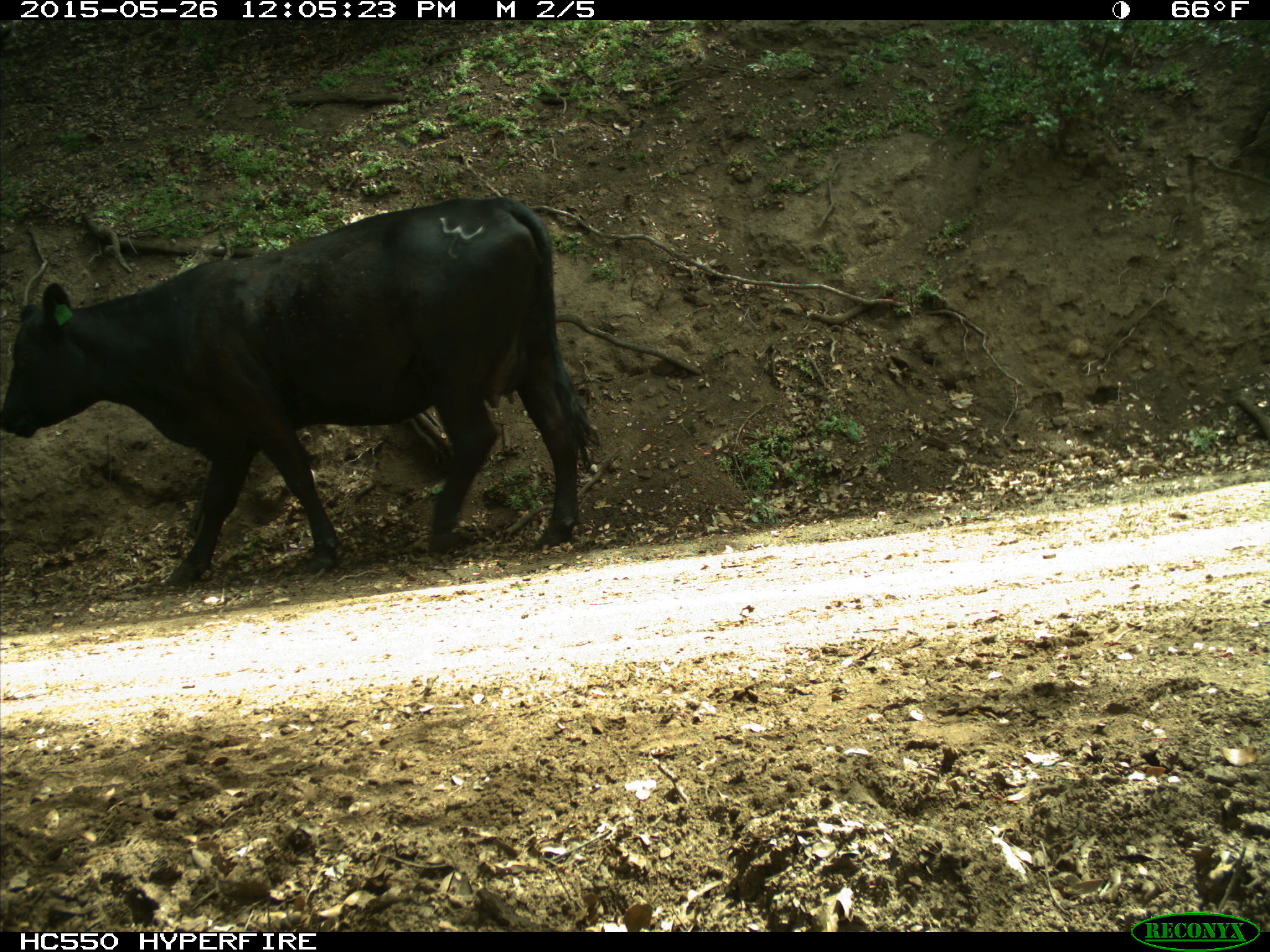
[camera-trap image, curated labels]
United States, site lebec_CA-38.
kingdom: Animalia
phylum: Chordata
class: Mammalia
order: Artiodactyla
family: Bovidae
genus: Bos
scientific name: Bos taurus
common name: domestic cow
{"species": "Bos taurus (domestic cow)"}